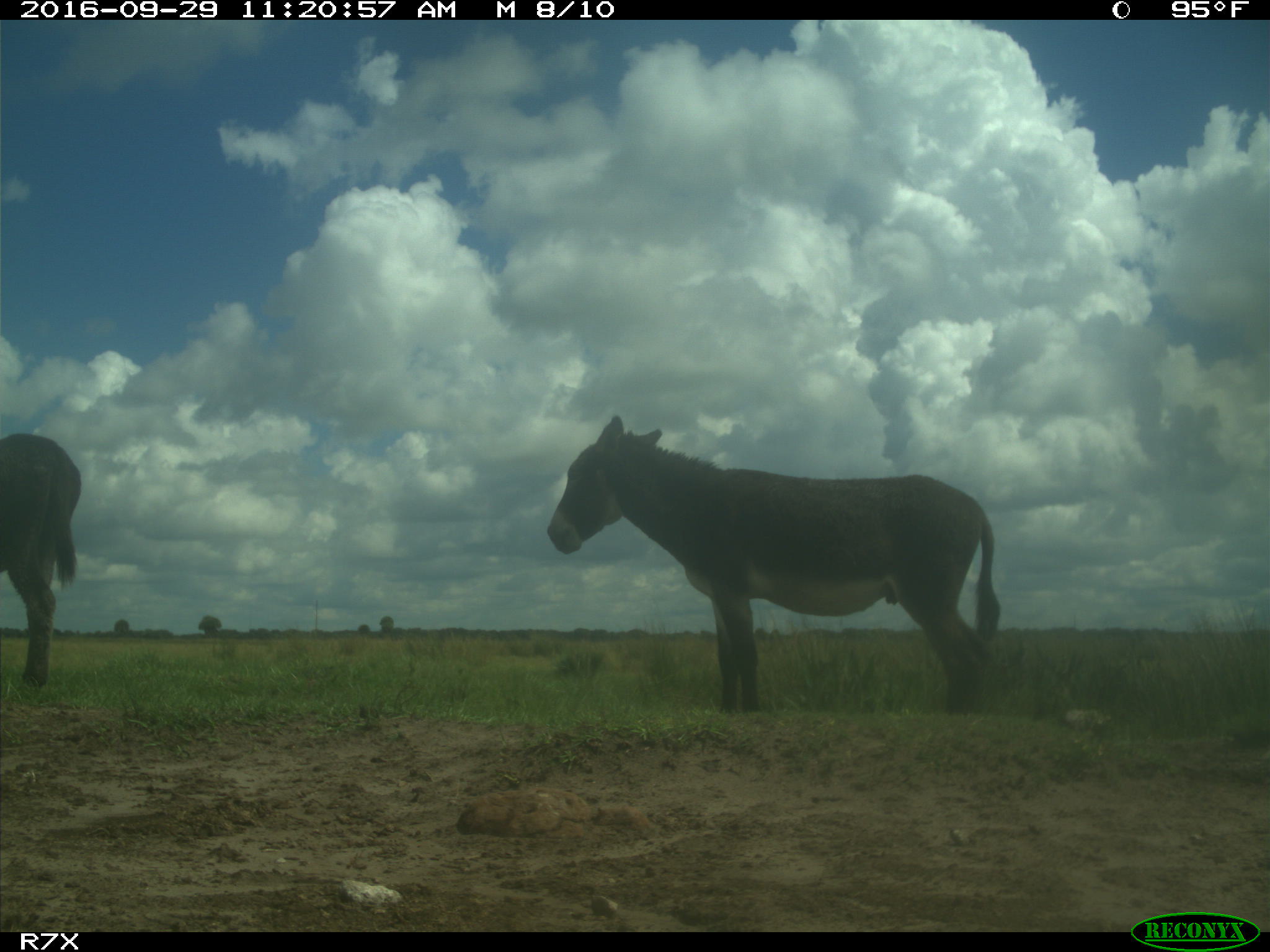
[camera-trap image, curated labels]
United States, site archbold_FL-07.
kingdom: Animalia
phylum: Chordata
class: Mammalia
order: Perissodactyla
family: Equidae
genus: Equus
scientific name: Equus africanus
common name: african wild ass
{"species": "Equus africanus (african wild ass)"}